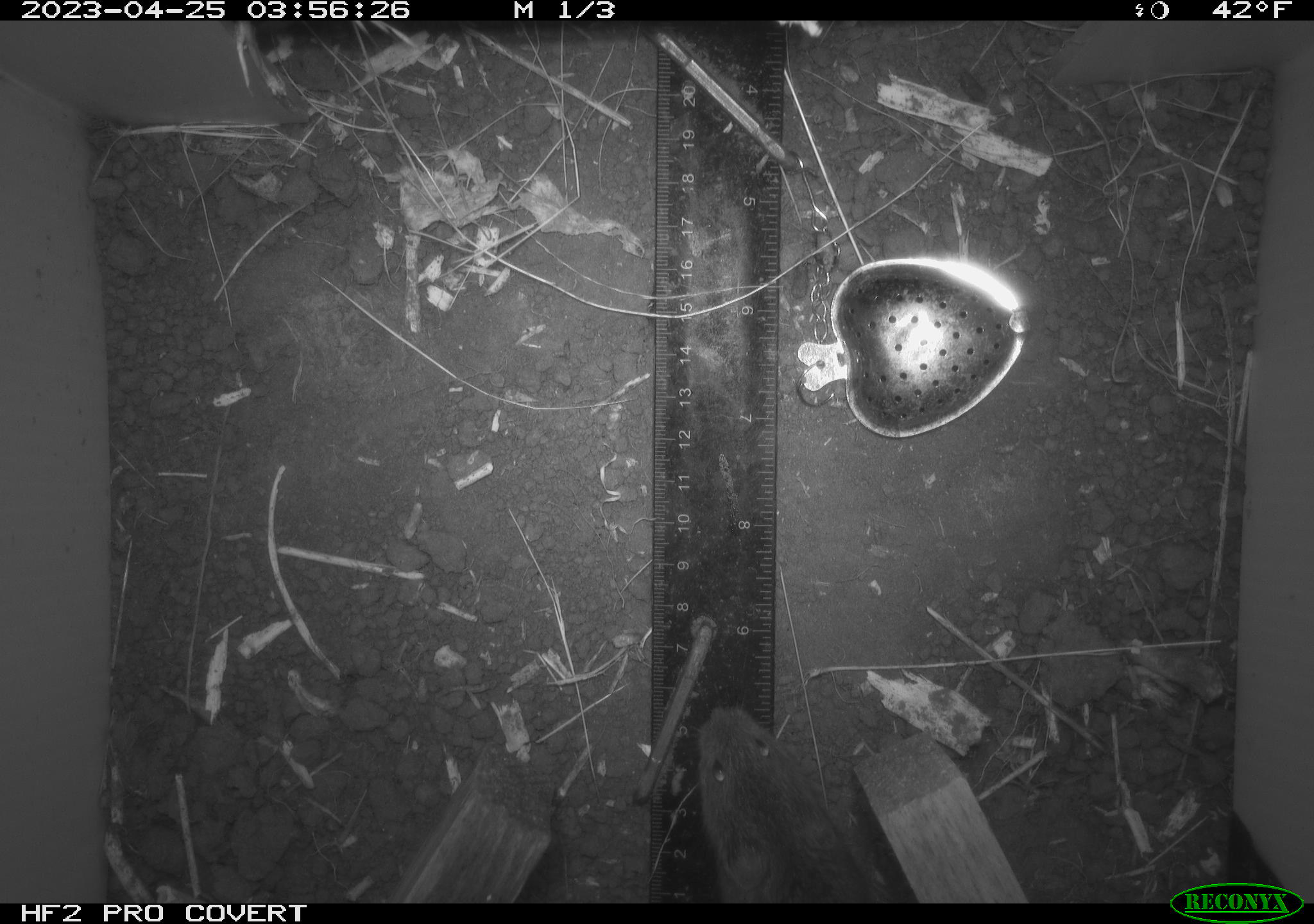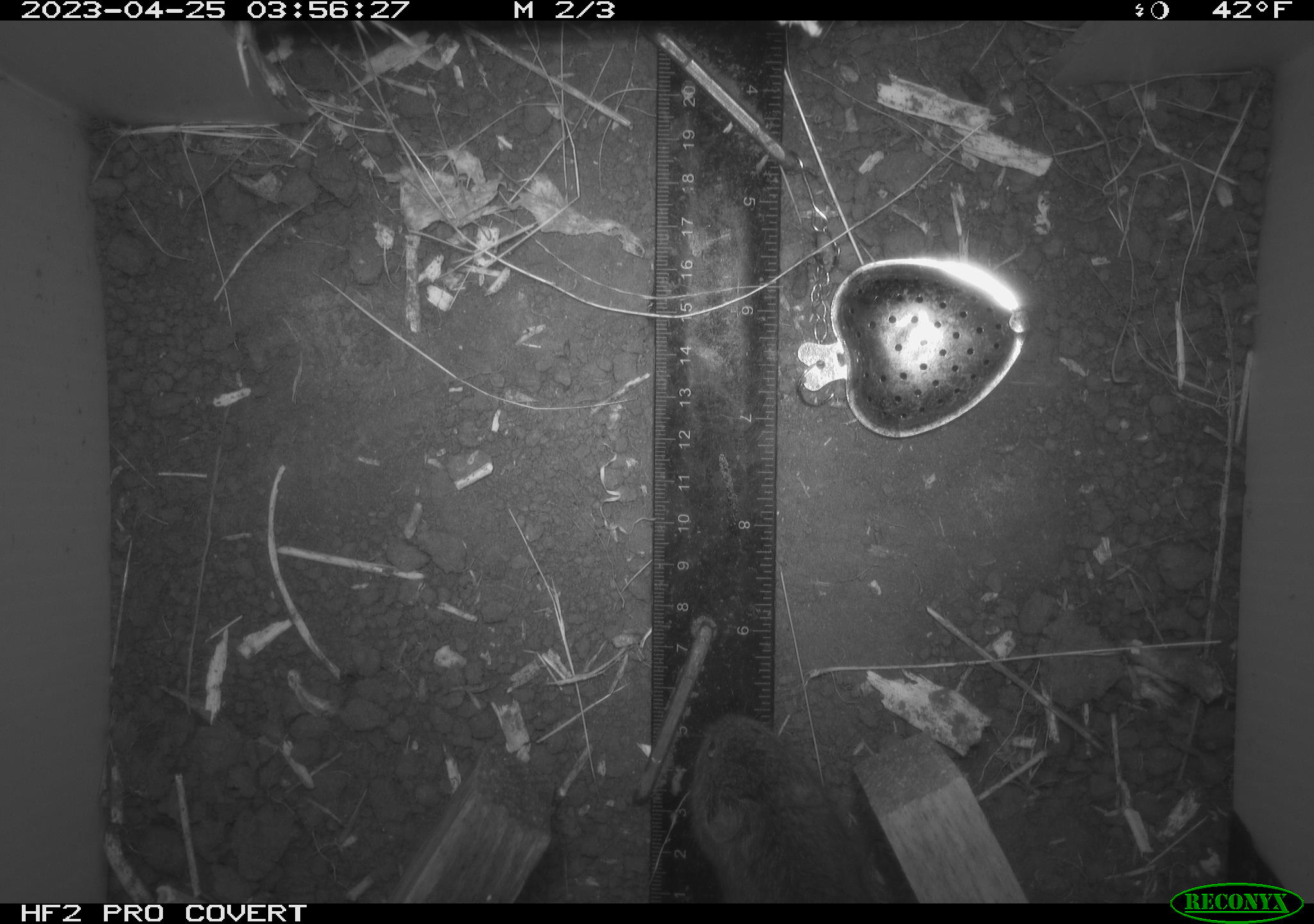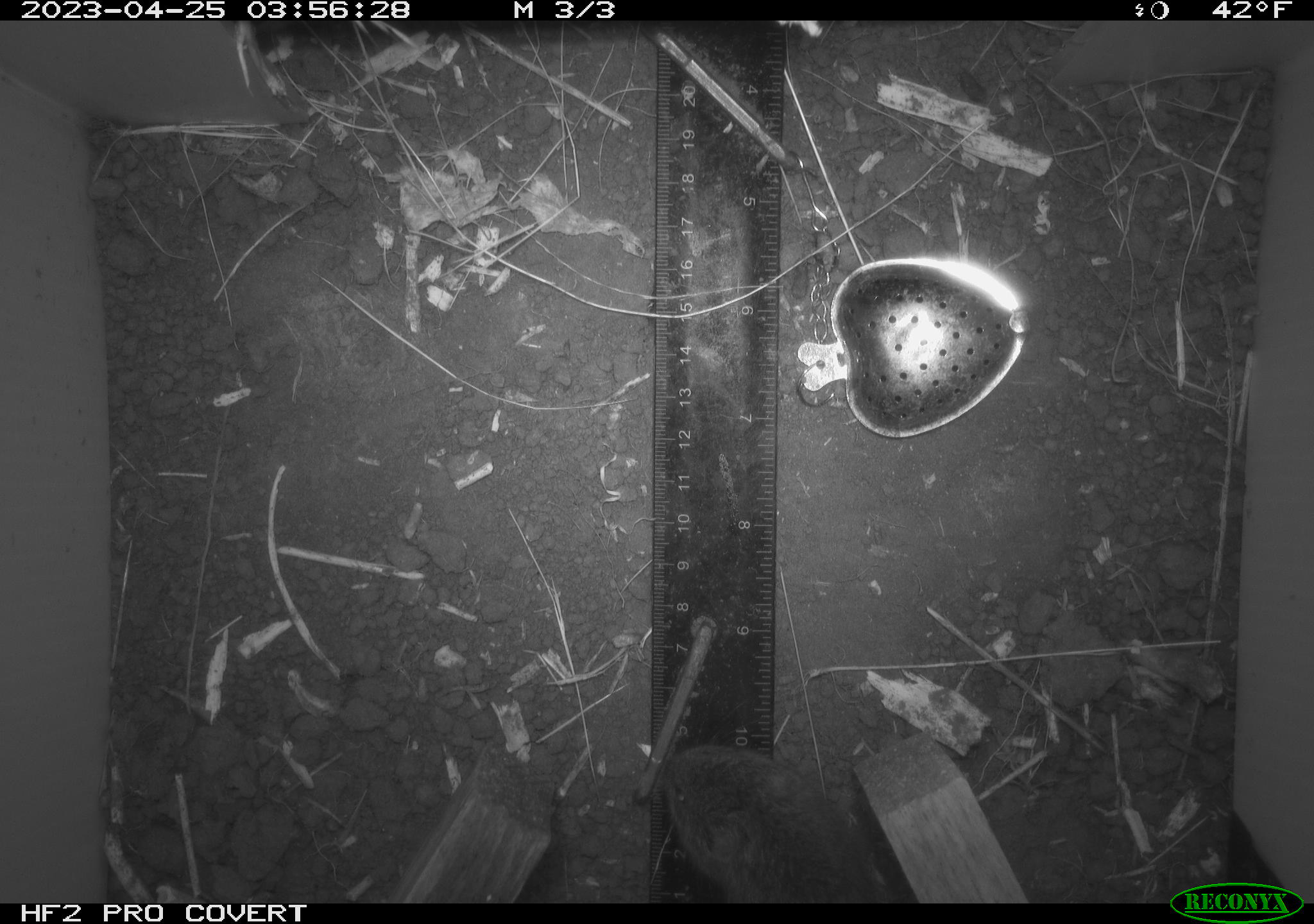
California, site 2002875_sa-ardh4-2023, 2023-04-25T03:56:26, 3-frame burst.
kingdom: Animalia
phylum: Chordata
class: Mammalia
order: Rodentia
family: Cricetidae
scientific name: Arvicolinae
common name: voles, lemmings, and muskrats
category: arvicolinae subfamily